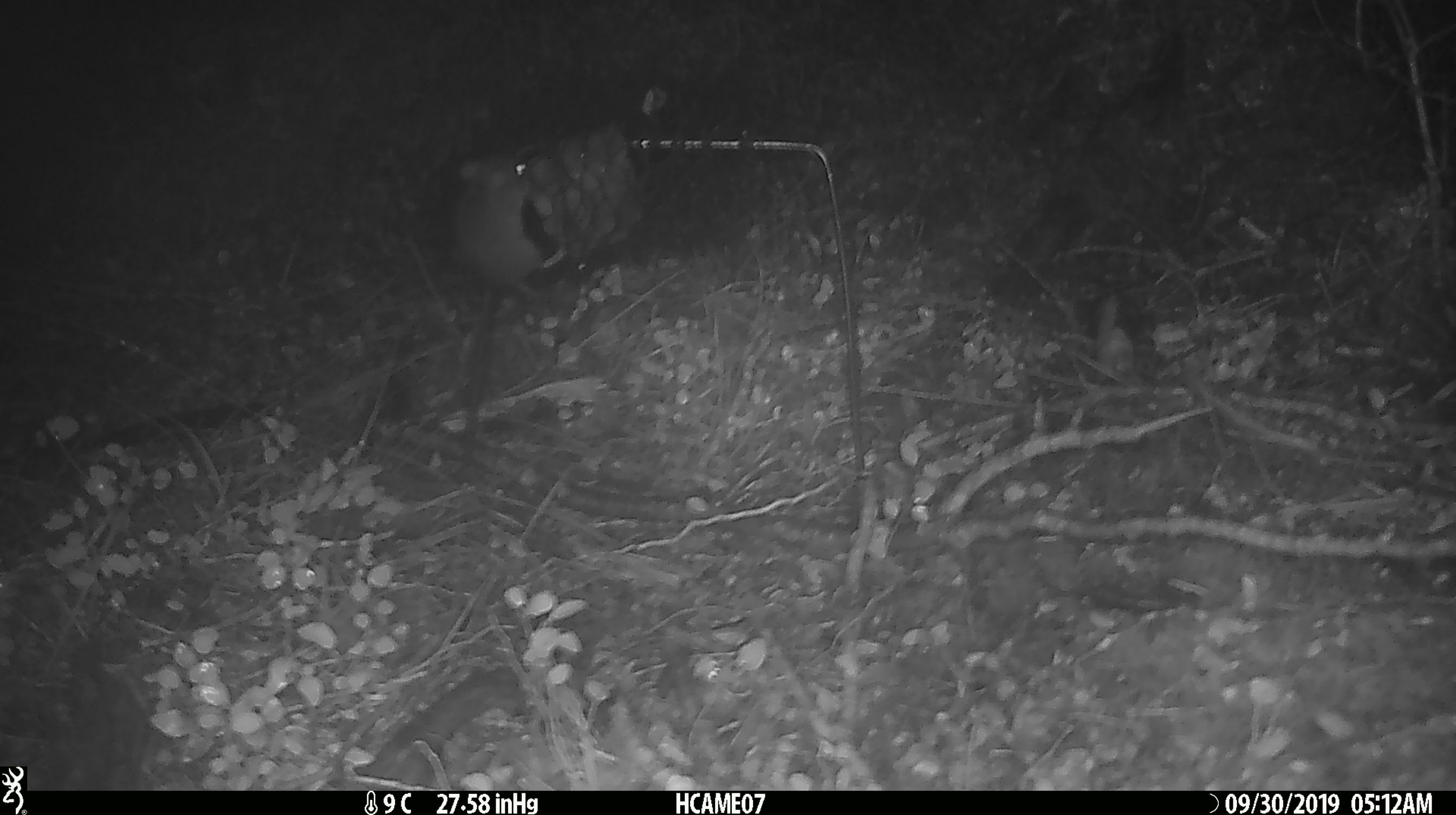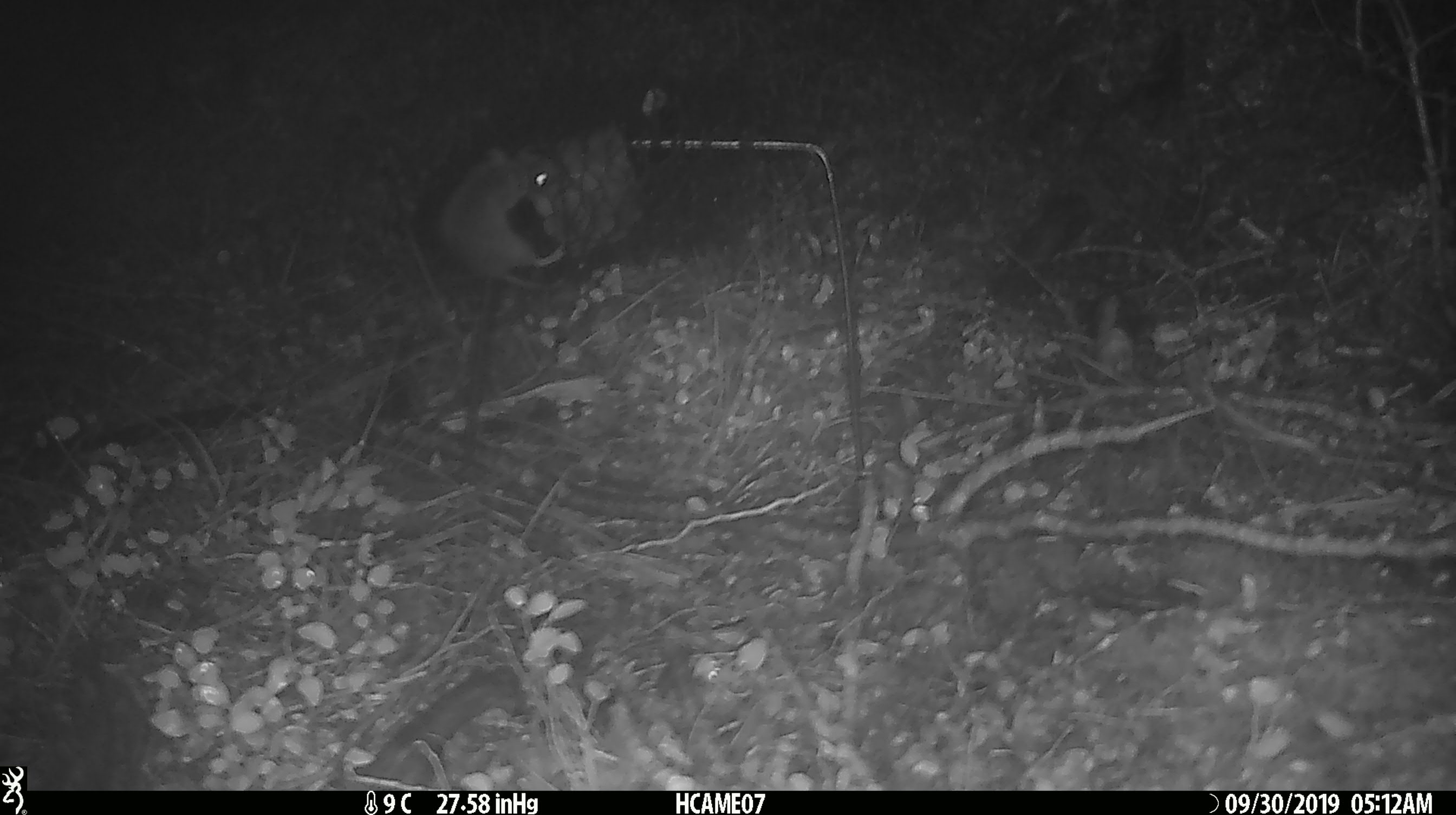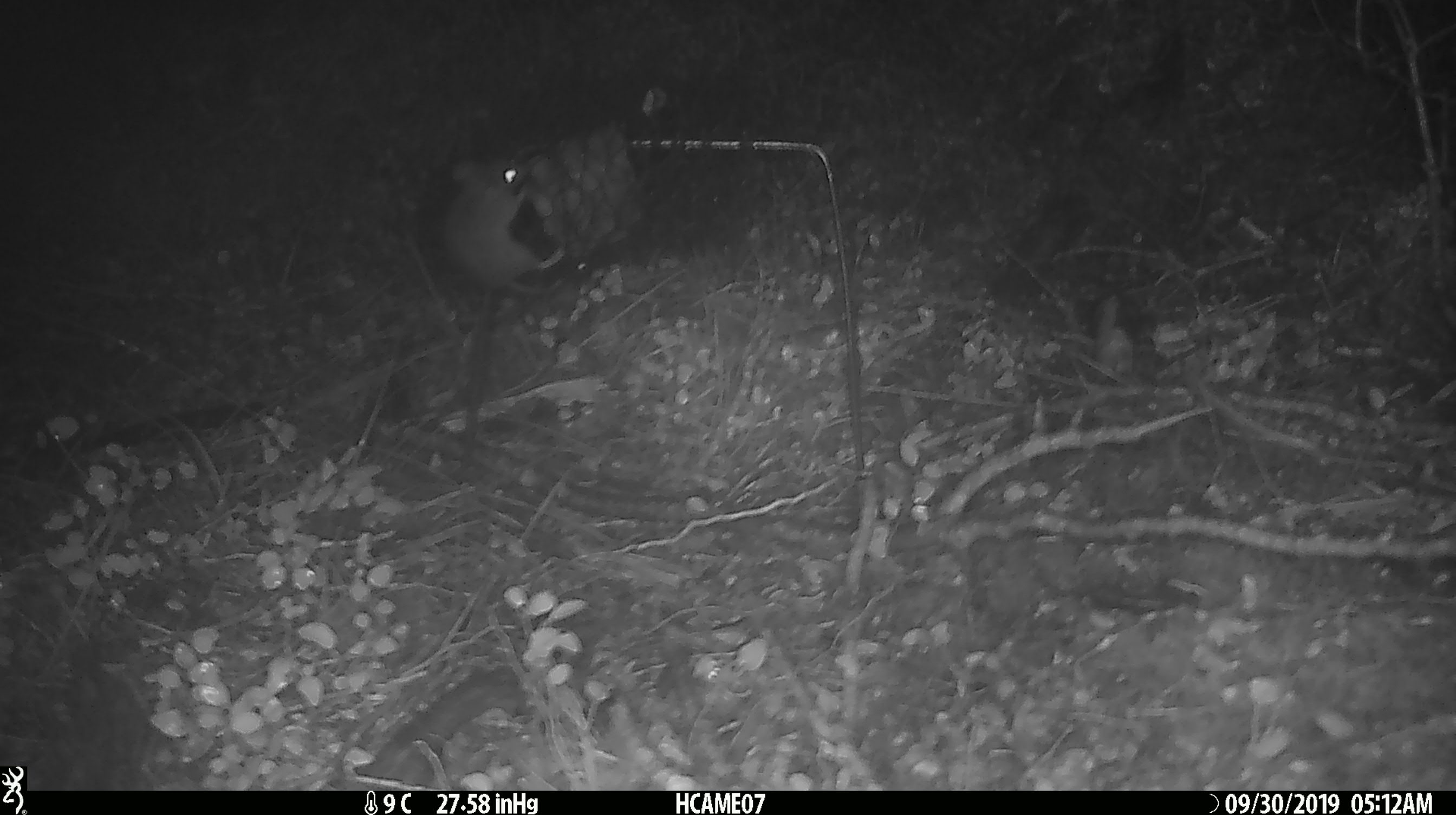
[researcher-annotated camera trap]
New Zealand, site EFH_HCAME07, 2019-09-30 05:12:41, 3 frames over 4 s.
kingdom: Animalia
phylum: Chordata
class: Mammalia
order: Rodentia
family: Muridae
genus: Mus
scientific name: Mus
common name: mouse